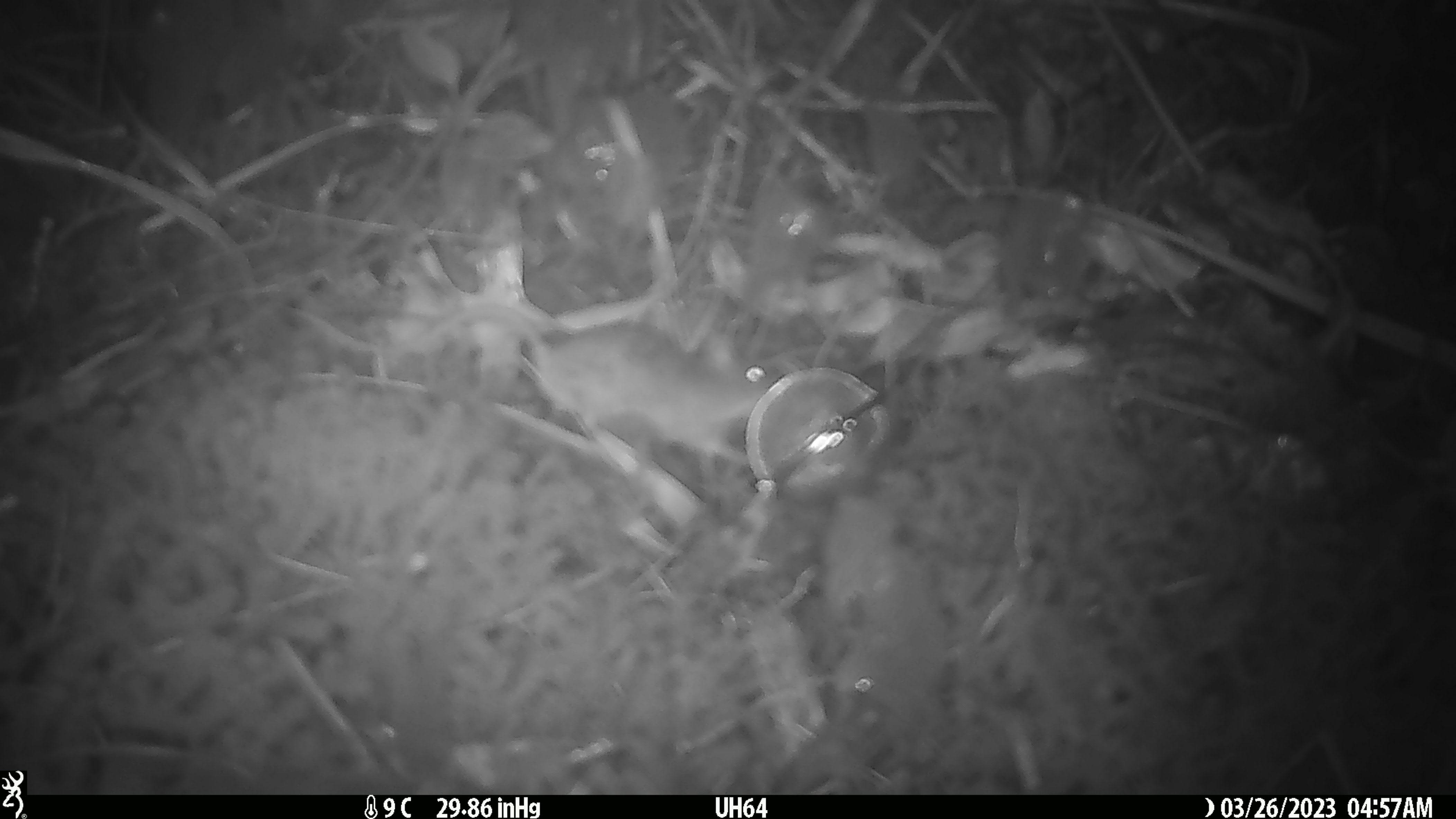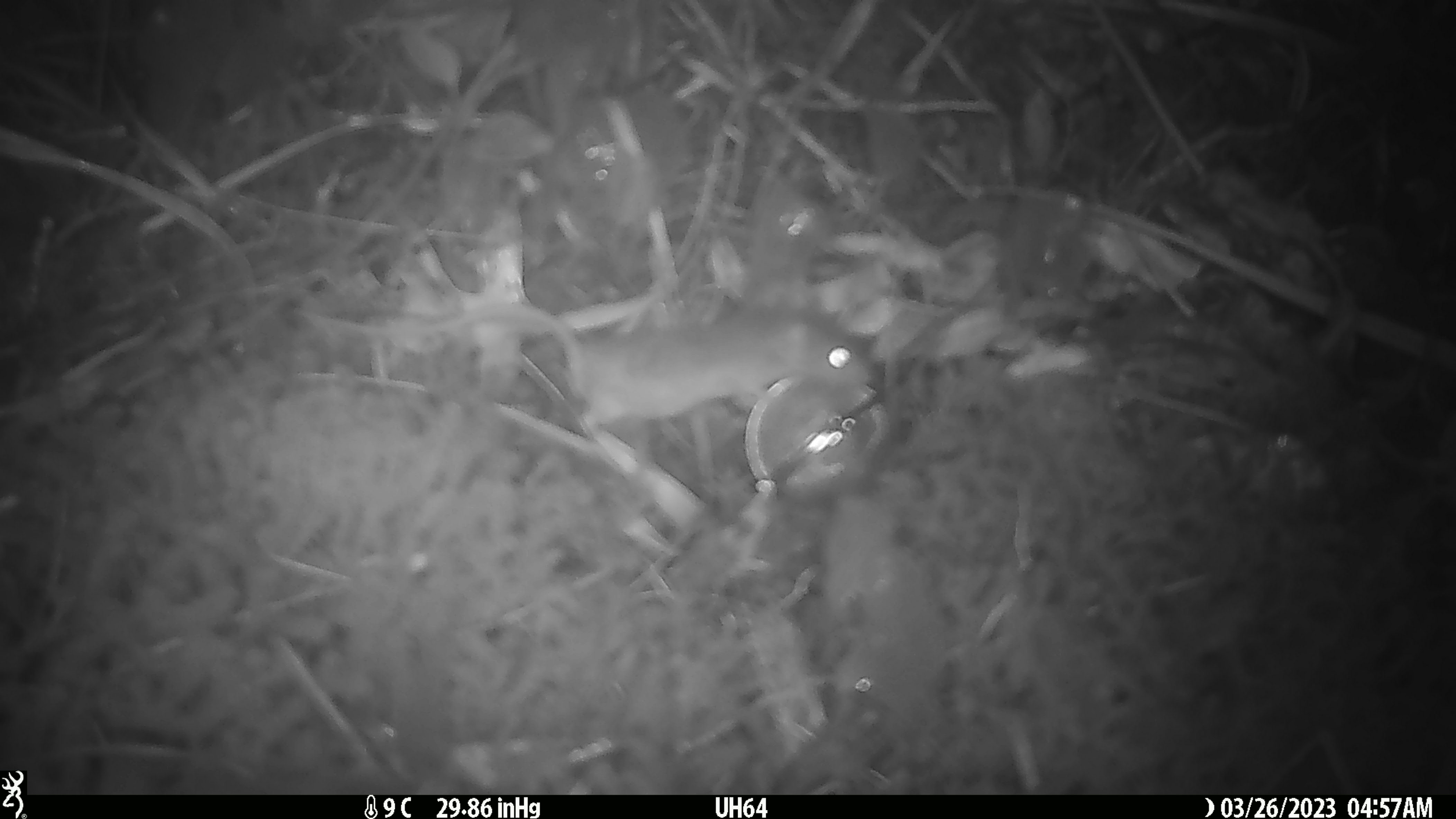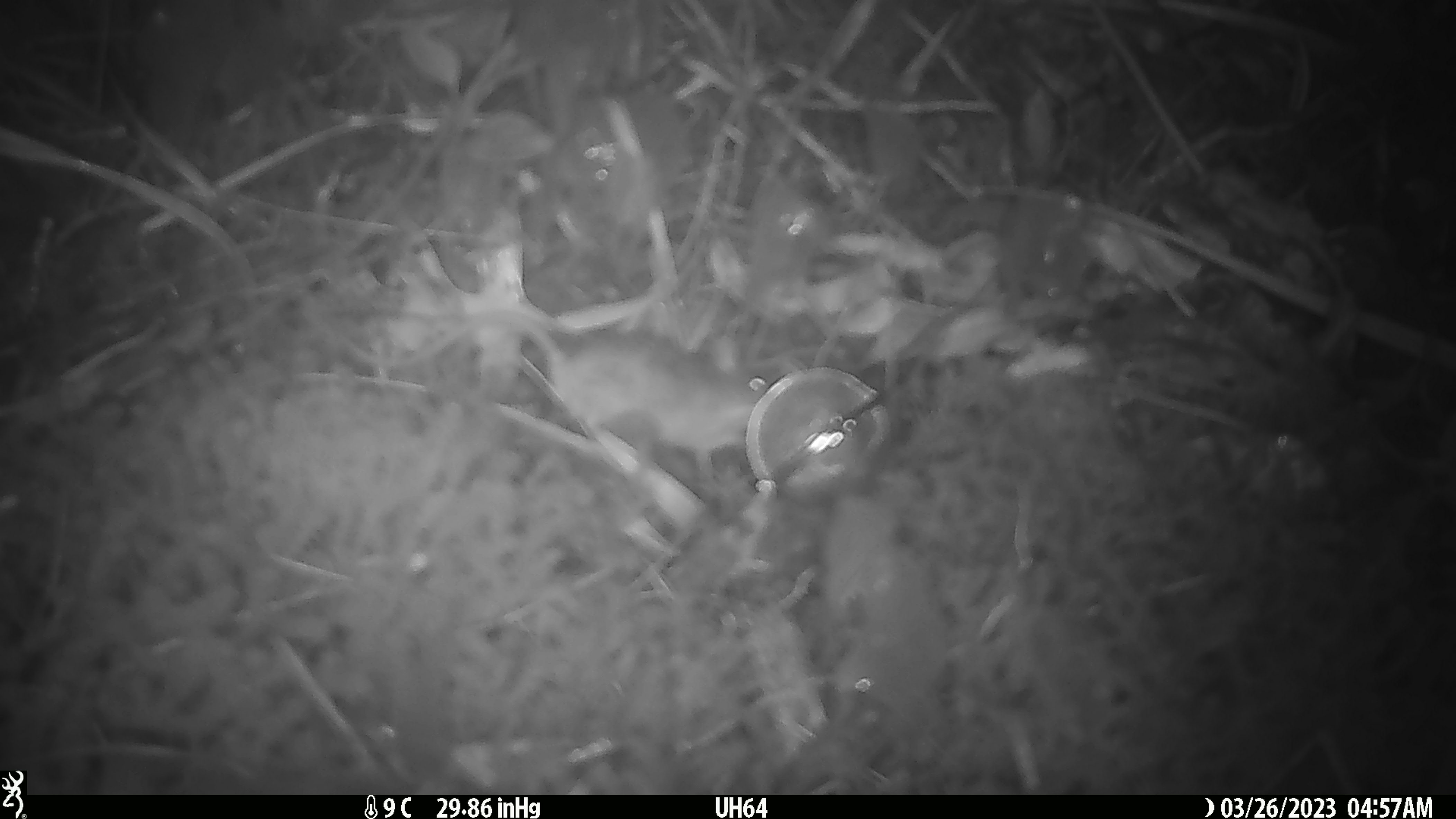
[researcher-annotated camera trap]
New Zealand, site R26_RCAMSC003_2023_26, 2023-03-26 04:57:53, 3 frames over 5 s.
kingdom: Animalia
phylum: Chordata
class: Mammalia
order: Rodentia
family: Muridae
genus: Mus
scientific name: Mus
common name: mouse